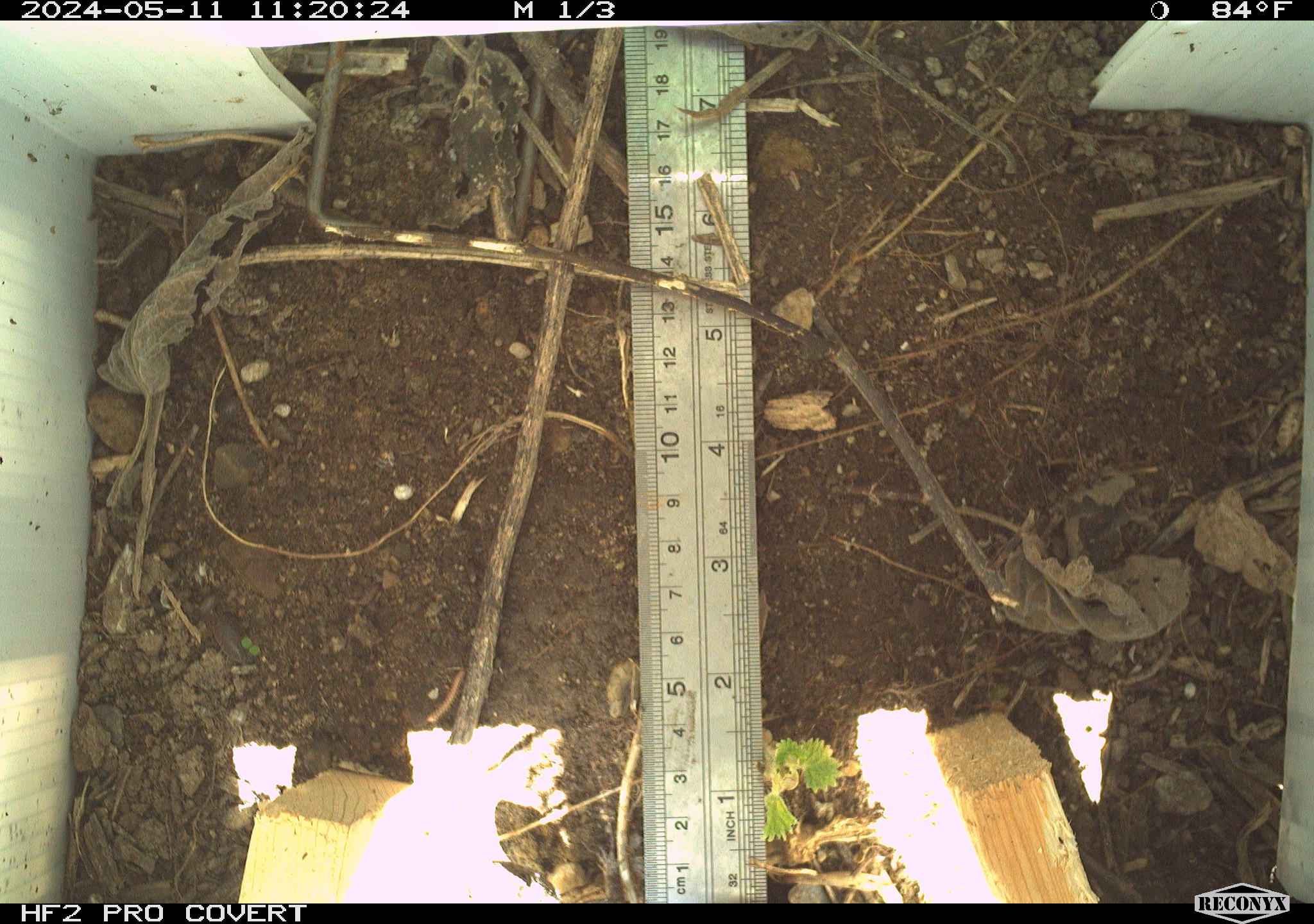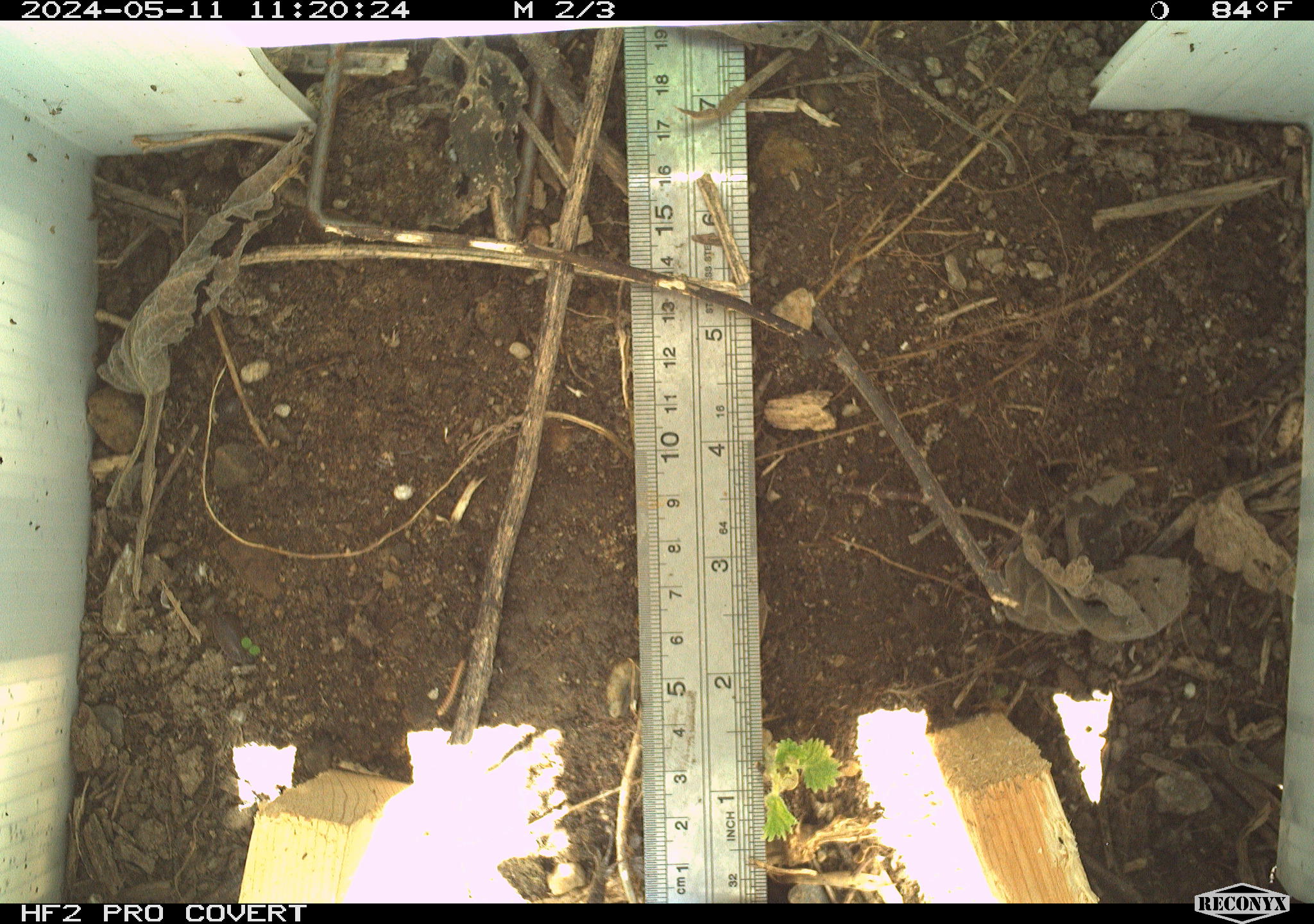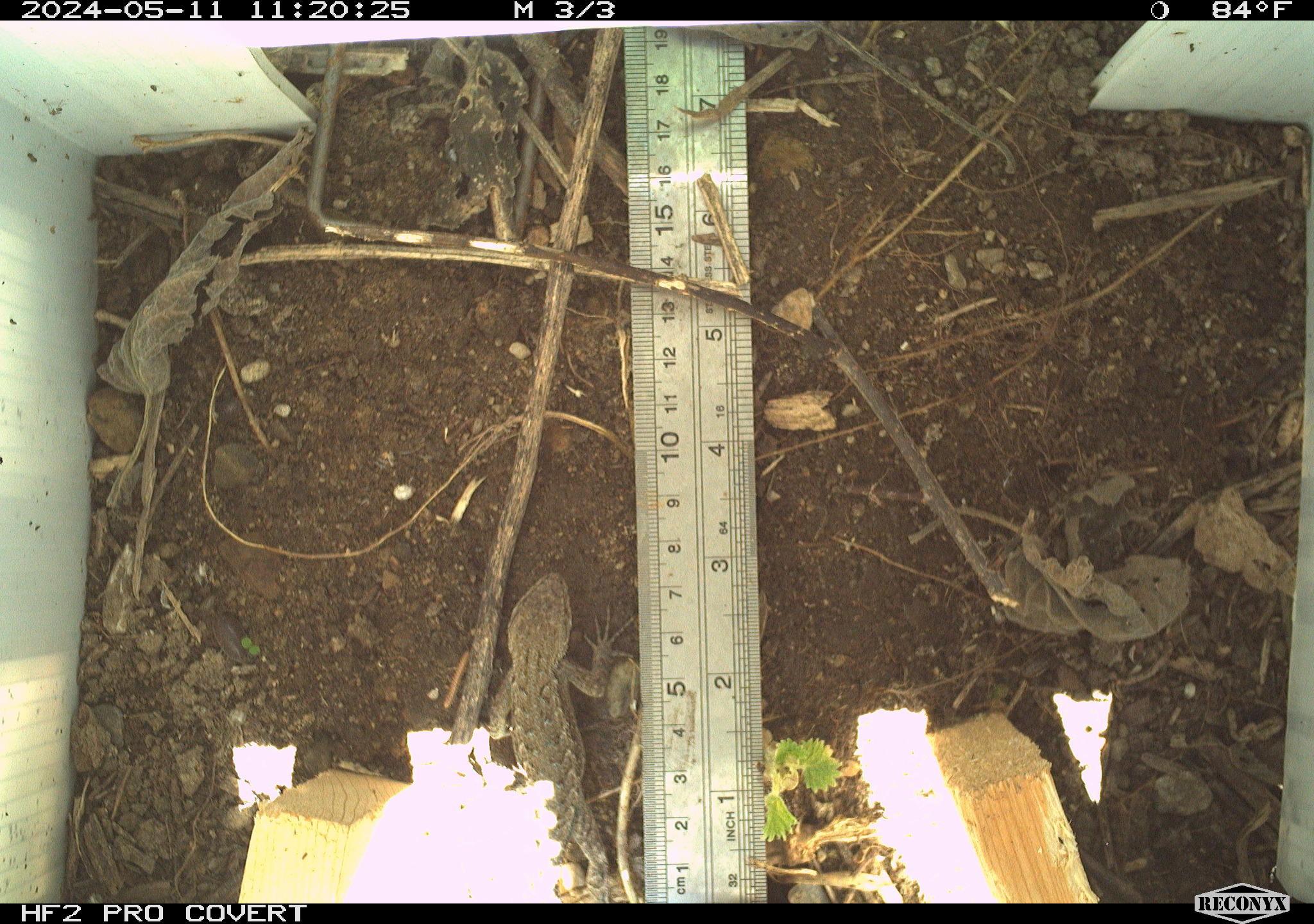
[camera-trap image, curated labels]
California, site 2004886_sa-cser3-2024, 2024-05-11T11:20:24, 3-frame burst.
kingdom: Animalia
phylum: Chordata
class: Reptilia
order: Squamata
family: Phrynosomatidae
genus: Sceloporus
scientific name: Sceloporus occidentalis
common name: western fence lizard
Western fence lizard (Sceloporus occidentalis).